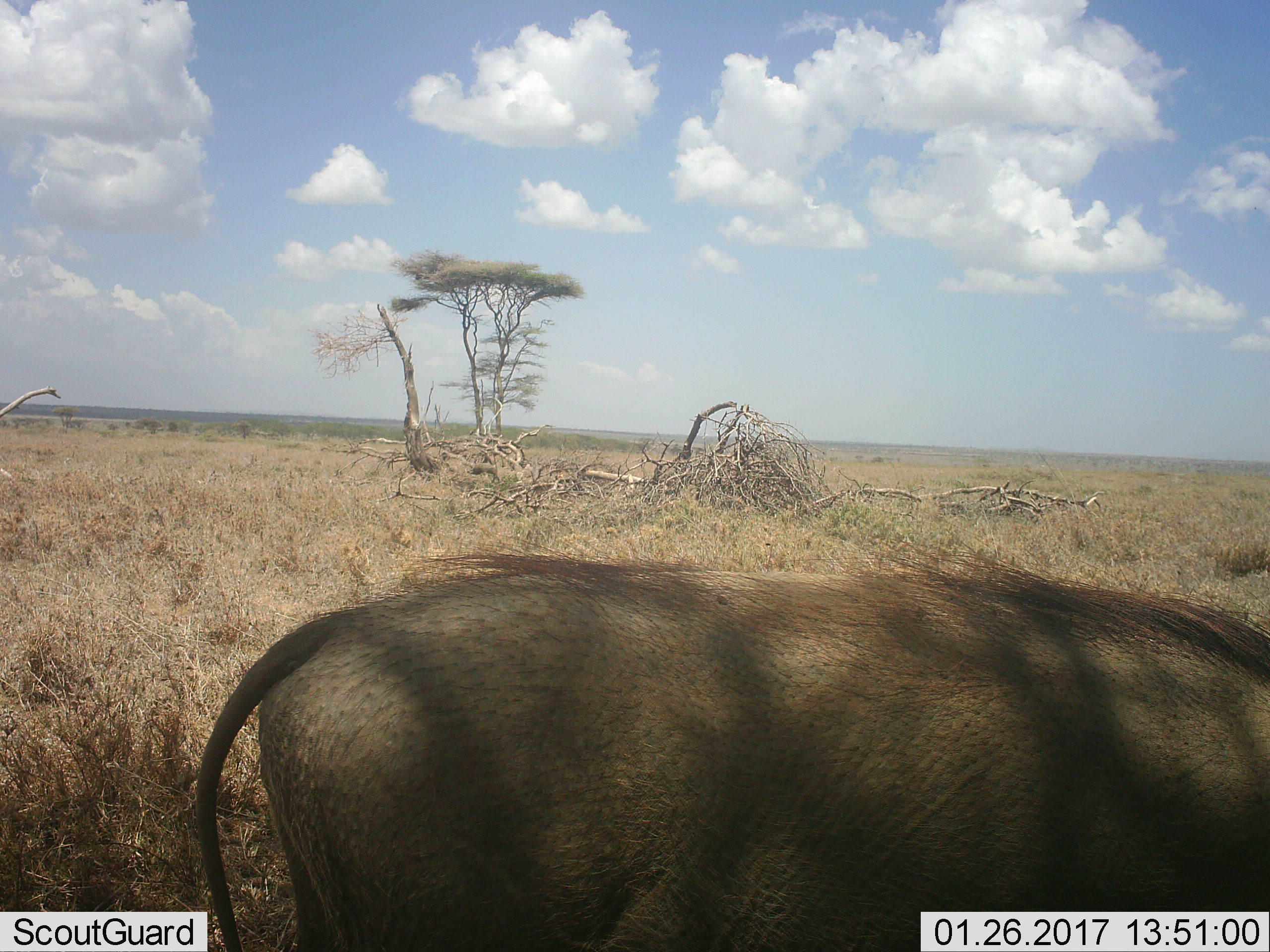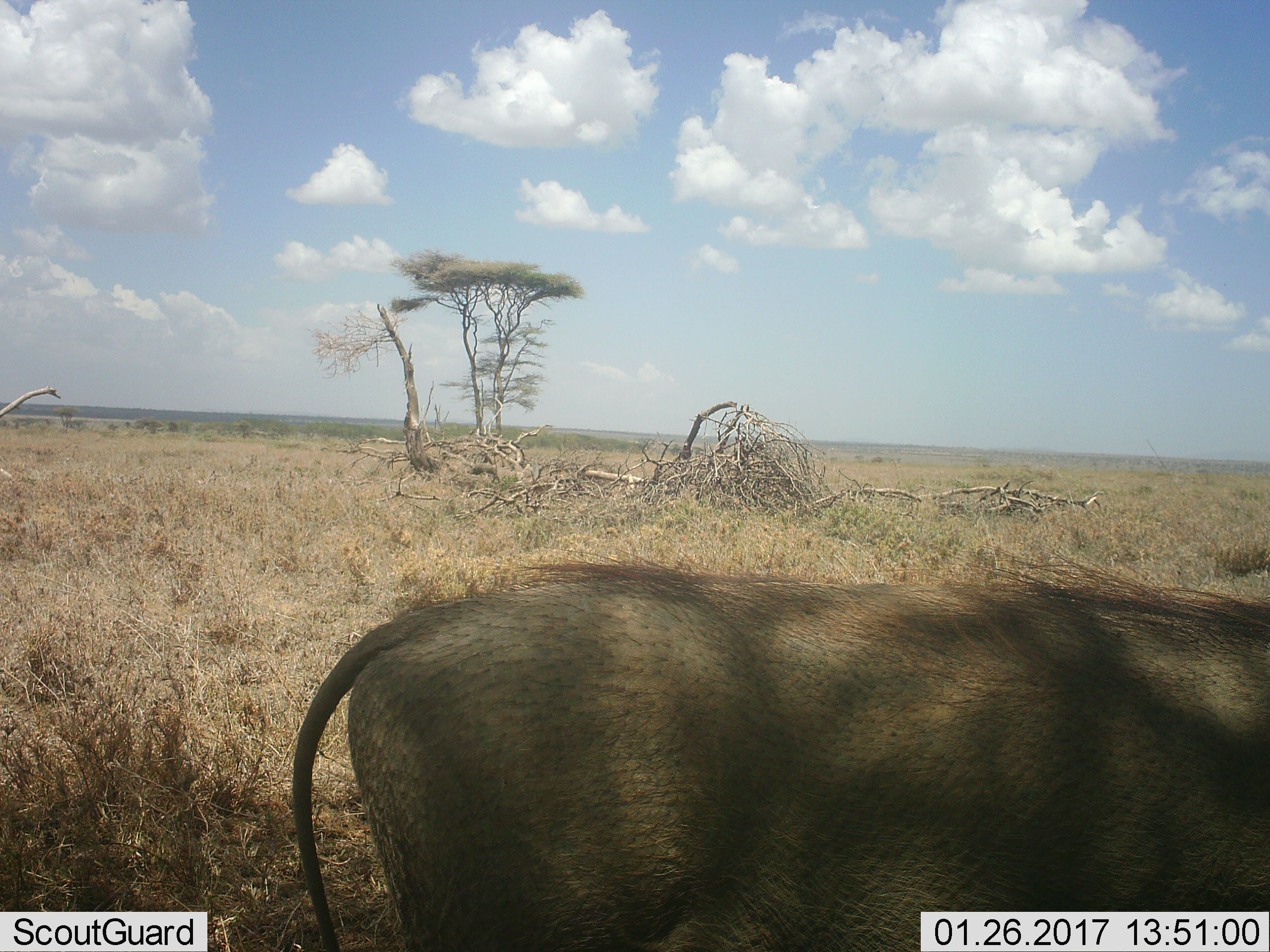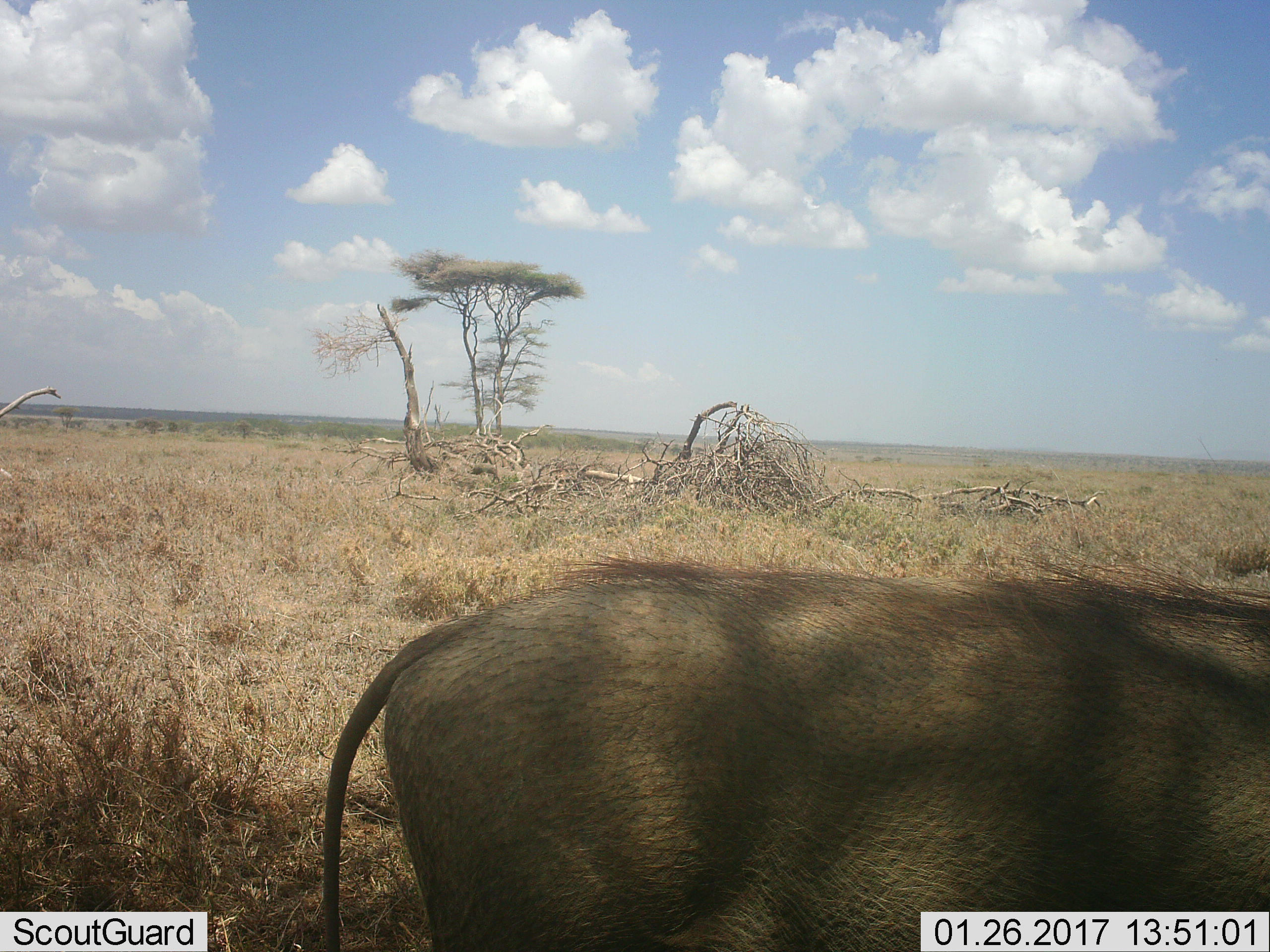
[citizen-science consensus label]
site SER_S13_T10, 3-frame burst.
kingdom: Animalia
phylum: Chordata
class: Mammalia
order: Artiodactyla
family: Suidae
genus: Phacochoerus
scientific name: Phacochoerus africanus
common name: warthog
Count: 1.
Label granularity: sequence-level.